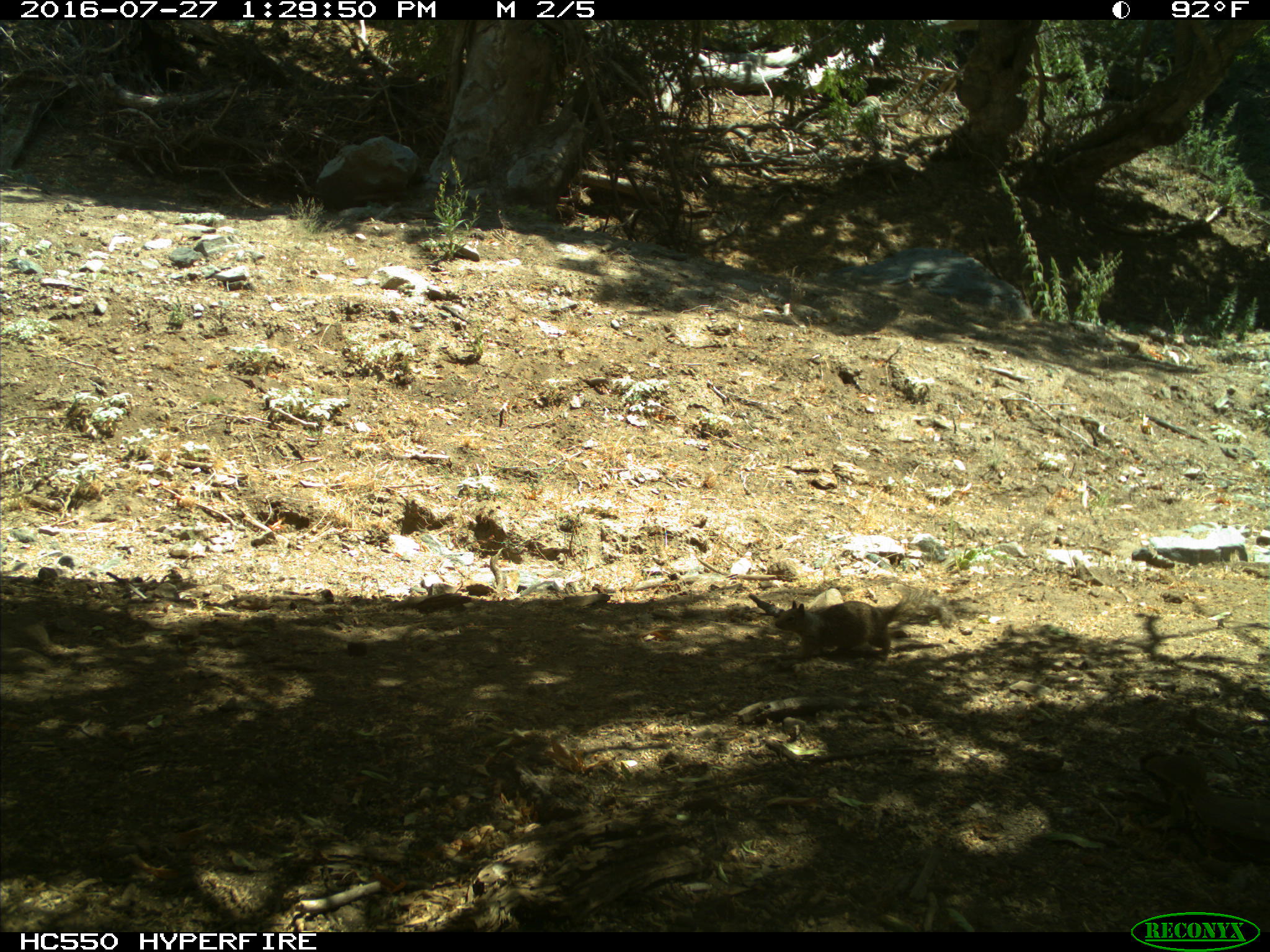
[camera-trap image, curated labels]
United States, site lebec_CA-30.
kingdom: Animalia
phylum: Chordata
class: Mammalia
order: Rodentia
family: Sciuridae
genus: Otospermophilus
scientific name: Otospermophilus beecheyi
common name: california ground squirrel